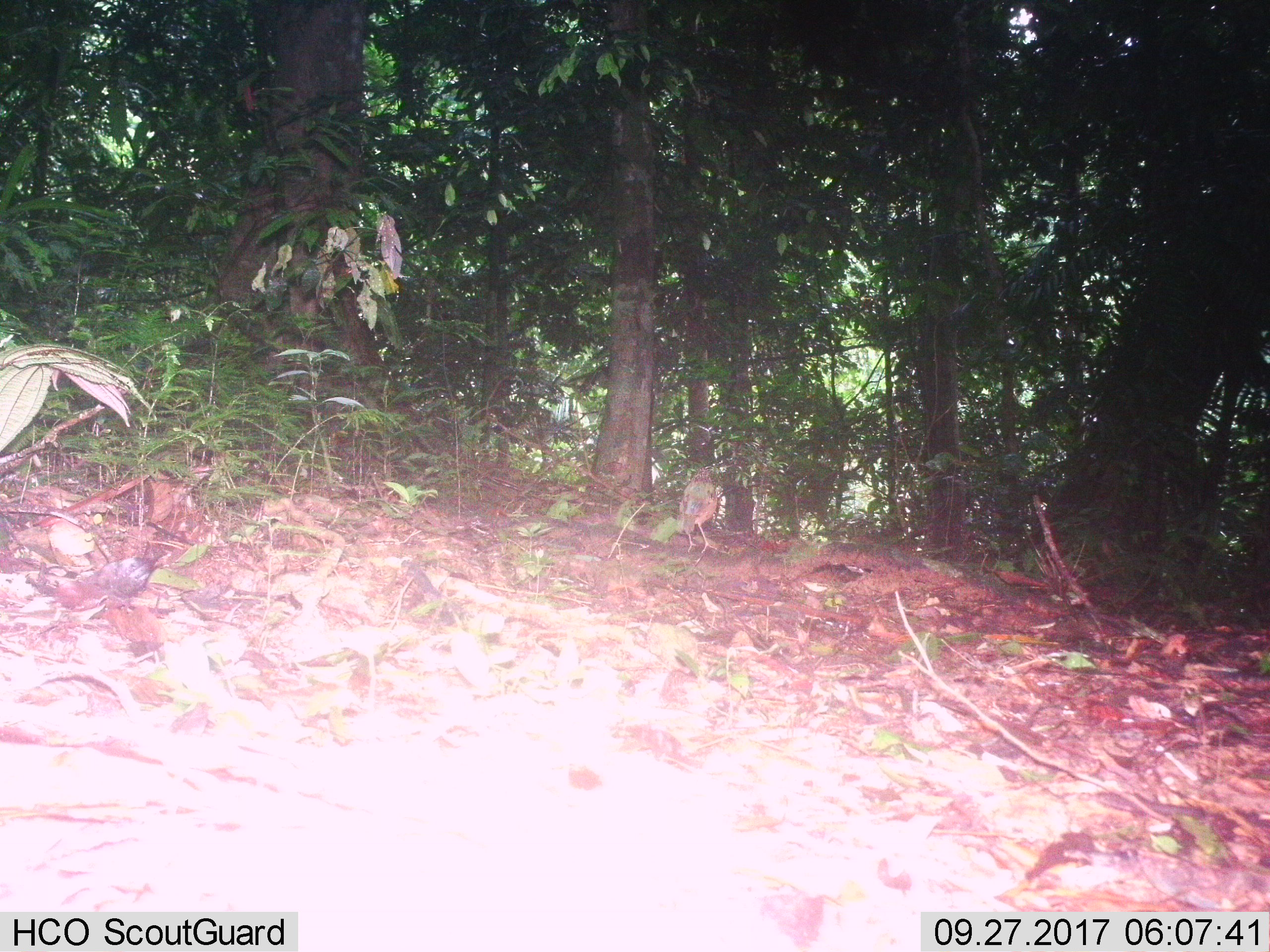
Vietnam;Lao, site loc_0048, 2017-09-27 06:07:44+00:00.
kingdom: Animalia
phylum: Chordata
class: Aves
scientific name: Aves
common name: bird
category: unidentified bird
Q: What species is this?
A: Unidentified bird (bird) (Aves).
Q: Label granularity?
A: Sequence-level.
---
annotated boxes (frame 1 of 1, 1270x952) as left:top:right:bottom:
unidentified bird: 678:466:717:554